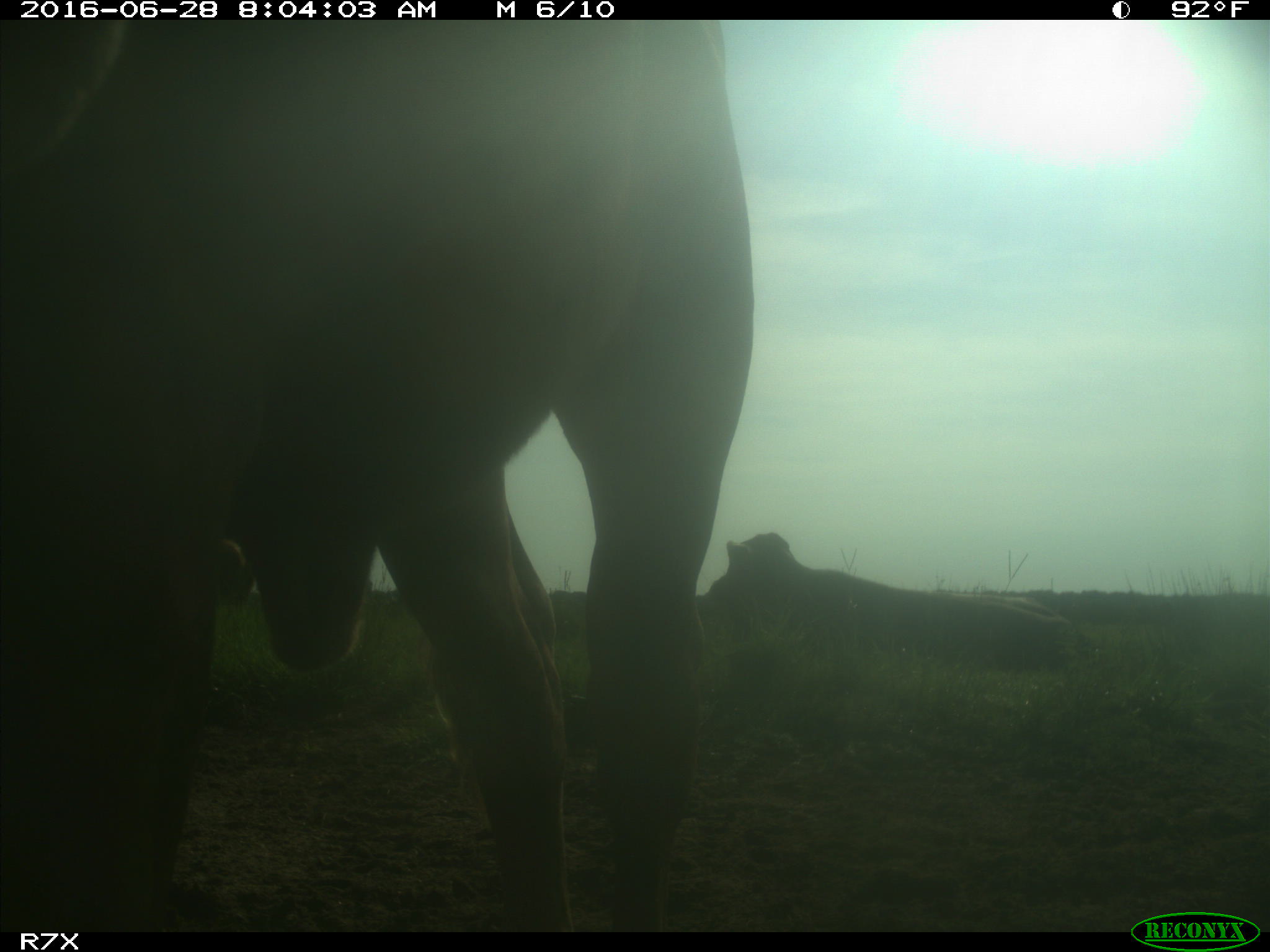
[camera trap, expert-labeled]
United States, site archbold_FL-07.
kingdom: Animalia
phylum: Chordata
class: Mammalia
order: Artiodactyla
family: Bovidae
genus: Bos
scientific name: Bos taurus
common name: domestic cow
Bos taurus (domestic cow).